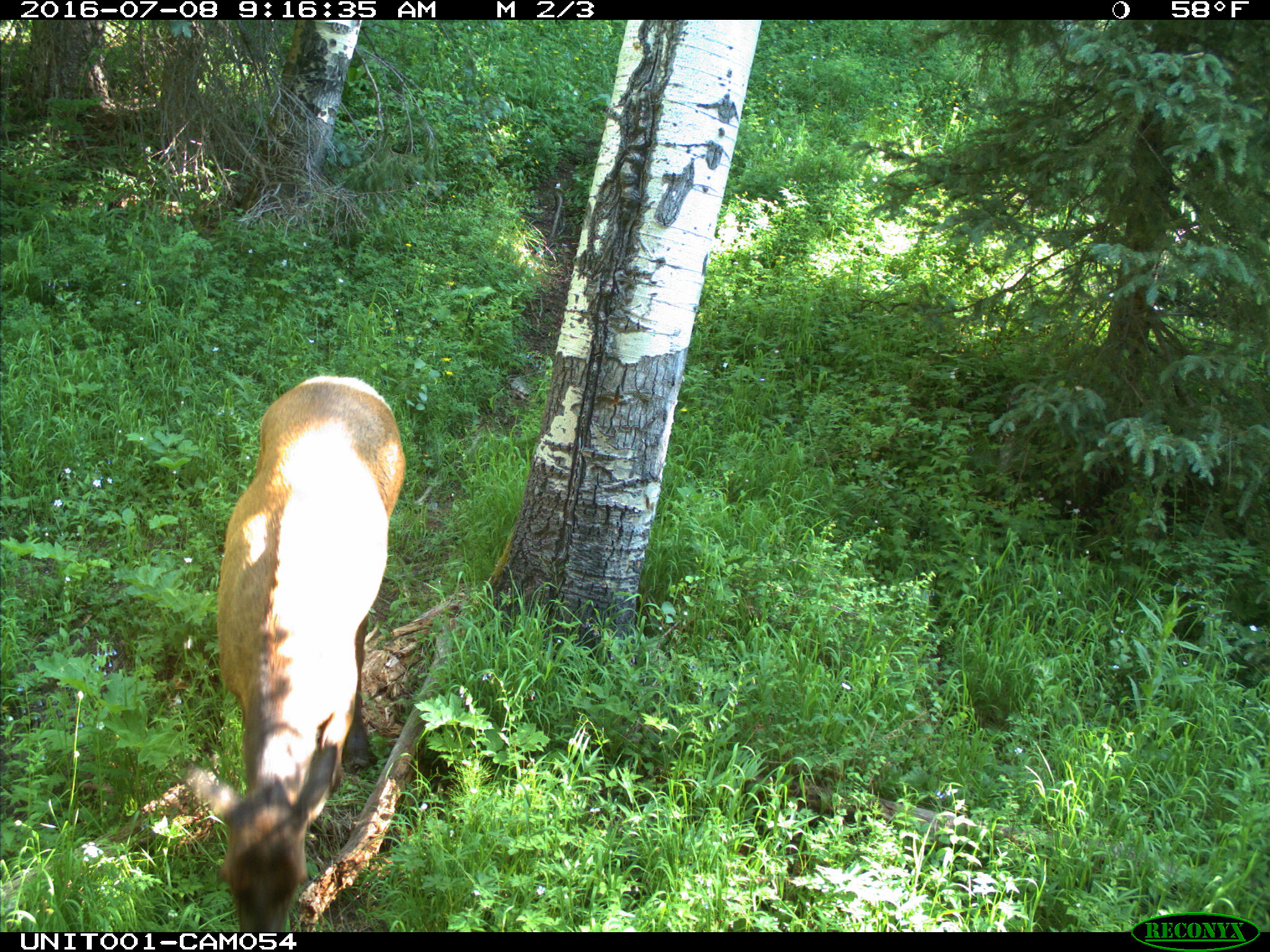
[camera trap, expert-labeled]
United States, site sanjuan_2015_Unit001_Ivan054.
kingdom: Animalia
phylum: Chordata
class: Mammalia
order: Artiodactyla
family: Cervidae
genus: Cervus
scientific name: Cervus elaphus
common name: red deer